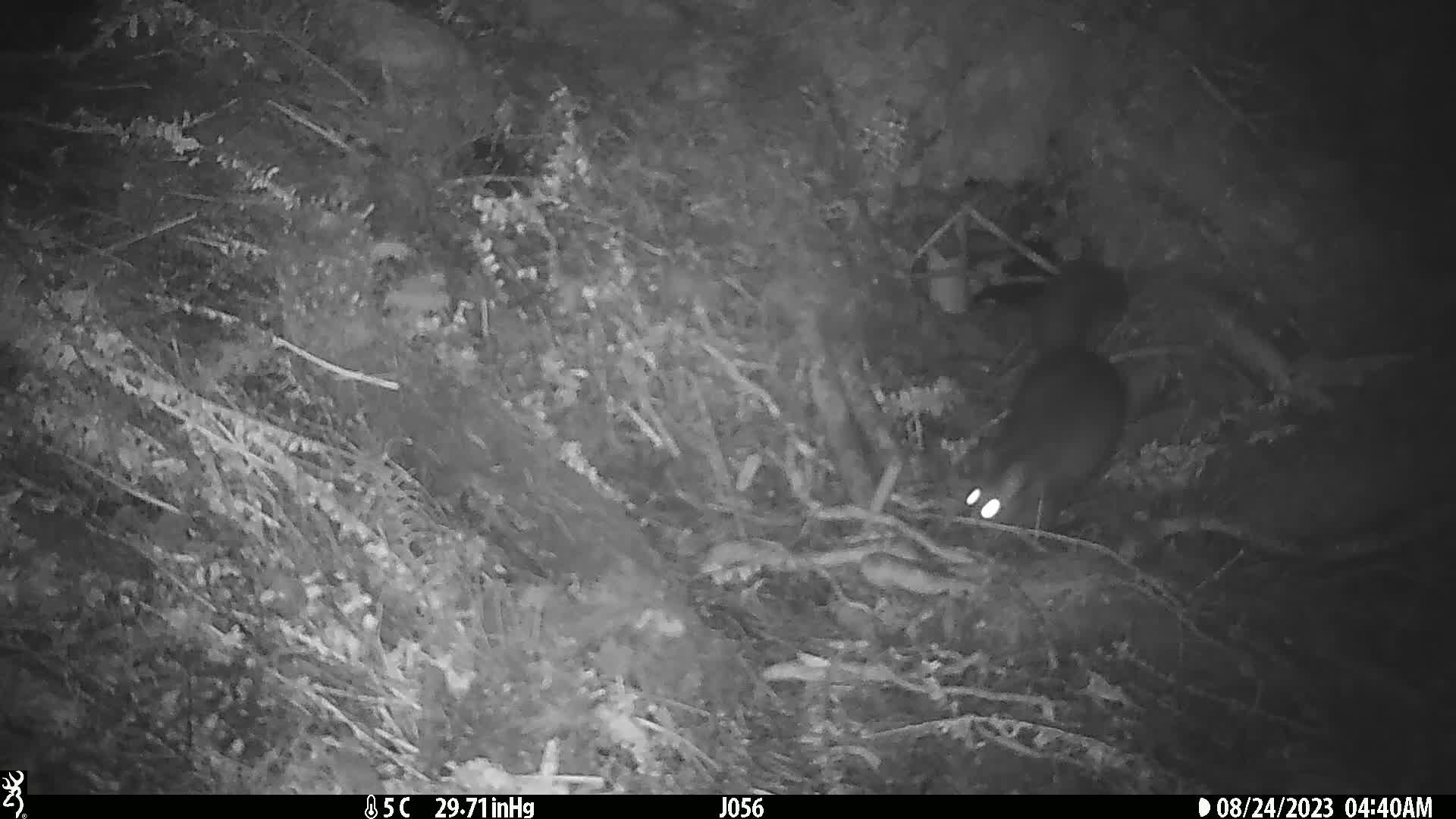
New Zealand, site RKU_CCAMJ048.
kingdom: Animalia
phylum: Chordata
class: Mammalia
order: Diprotodontia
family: Phalangeridae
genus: Trichosurus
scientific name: Trichosurus vulpecula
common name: common brushtail possum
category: possum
Possum (common brushtail possum) (Trichosurus vulpecula).